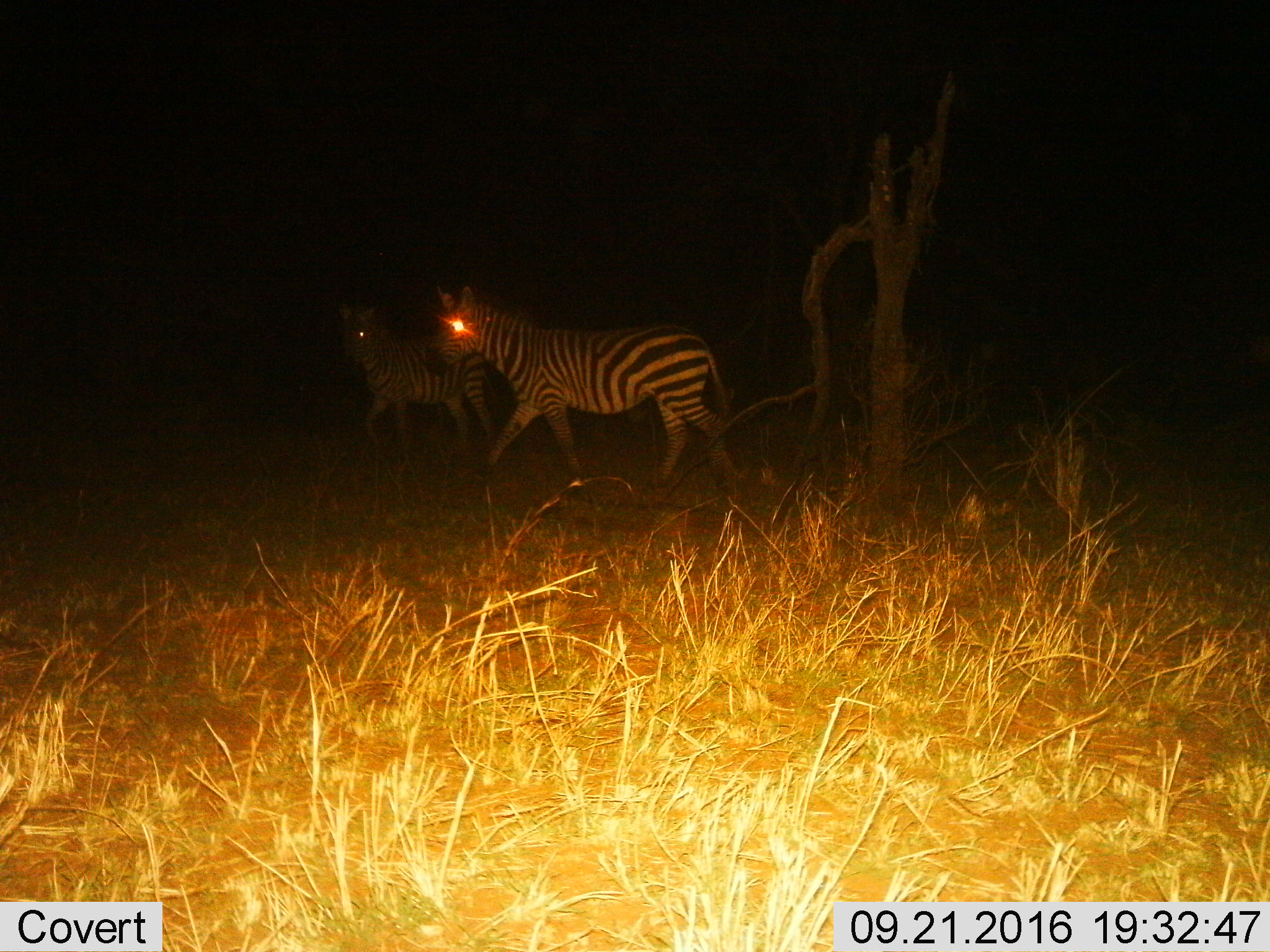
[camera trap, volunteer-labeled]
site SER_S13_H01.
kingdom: Animalia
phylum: Chordata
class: Mammalia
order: Perissodactyla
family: Equidae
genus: Equus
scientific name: Equus quagga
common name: plains zebra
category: zebraplains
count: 2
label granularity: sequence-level